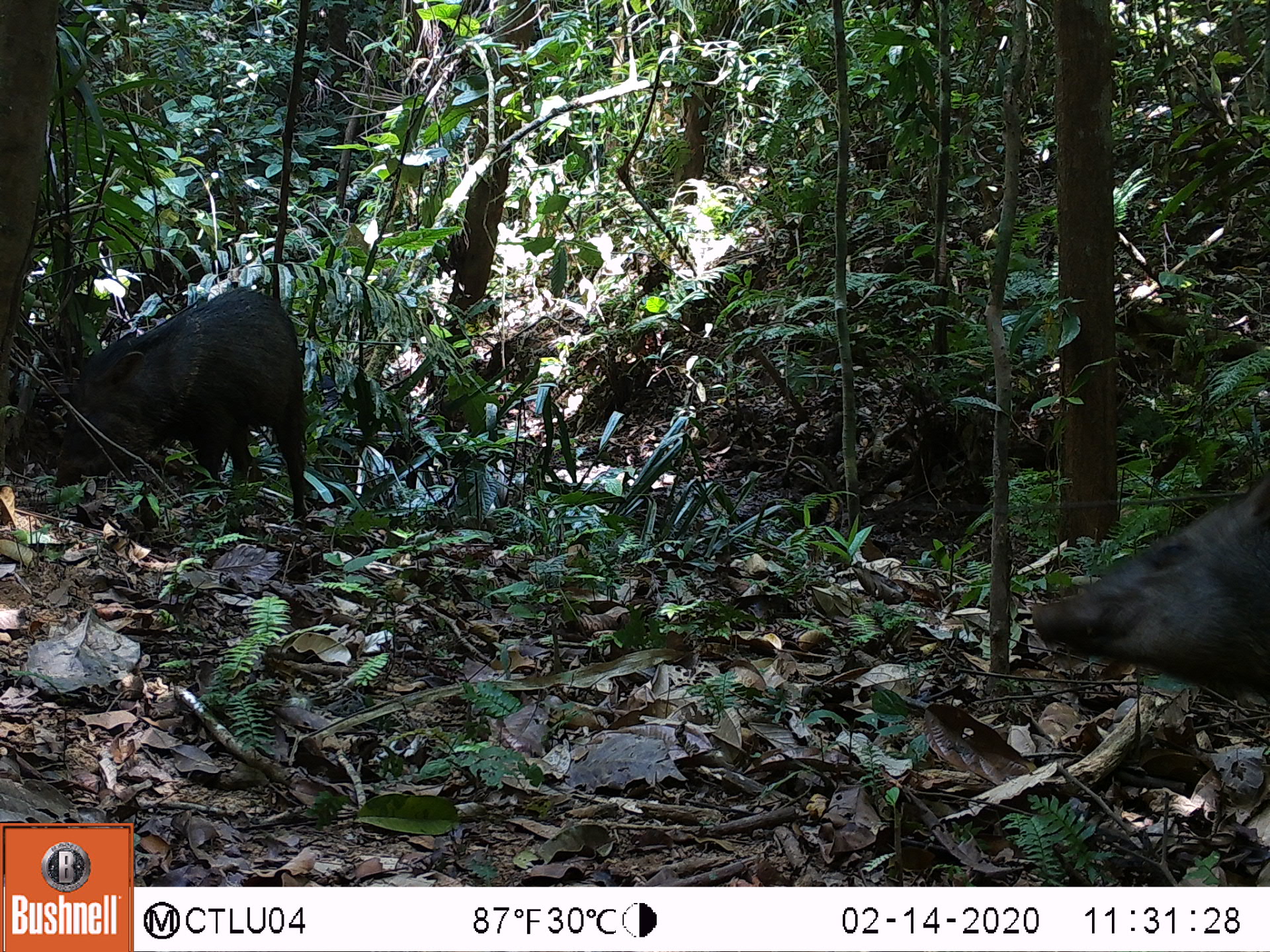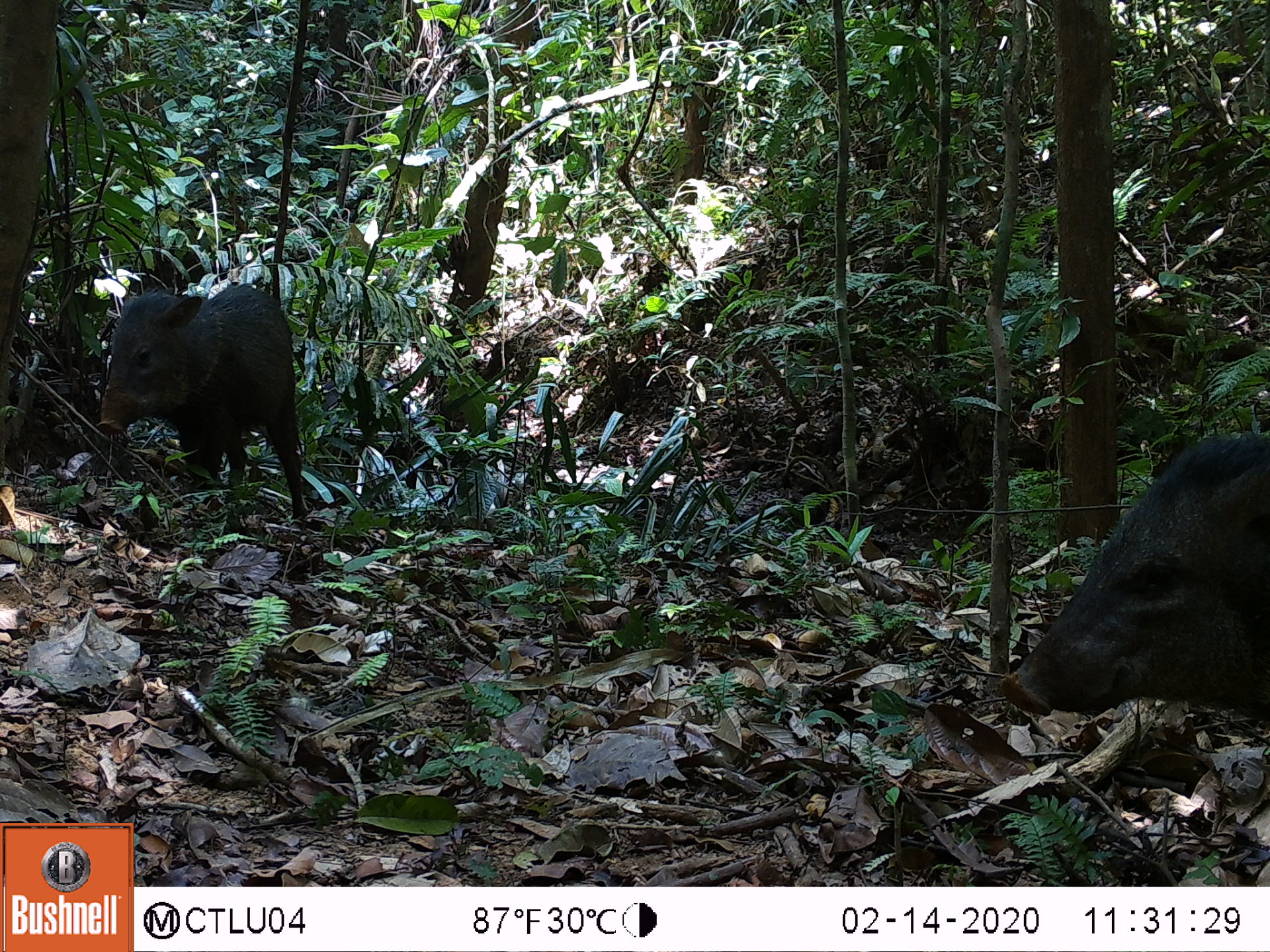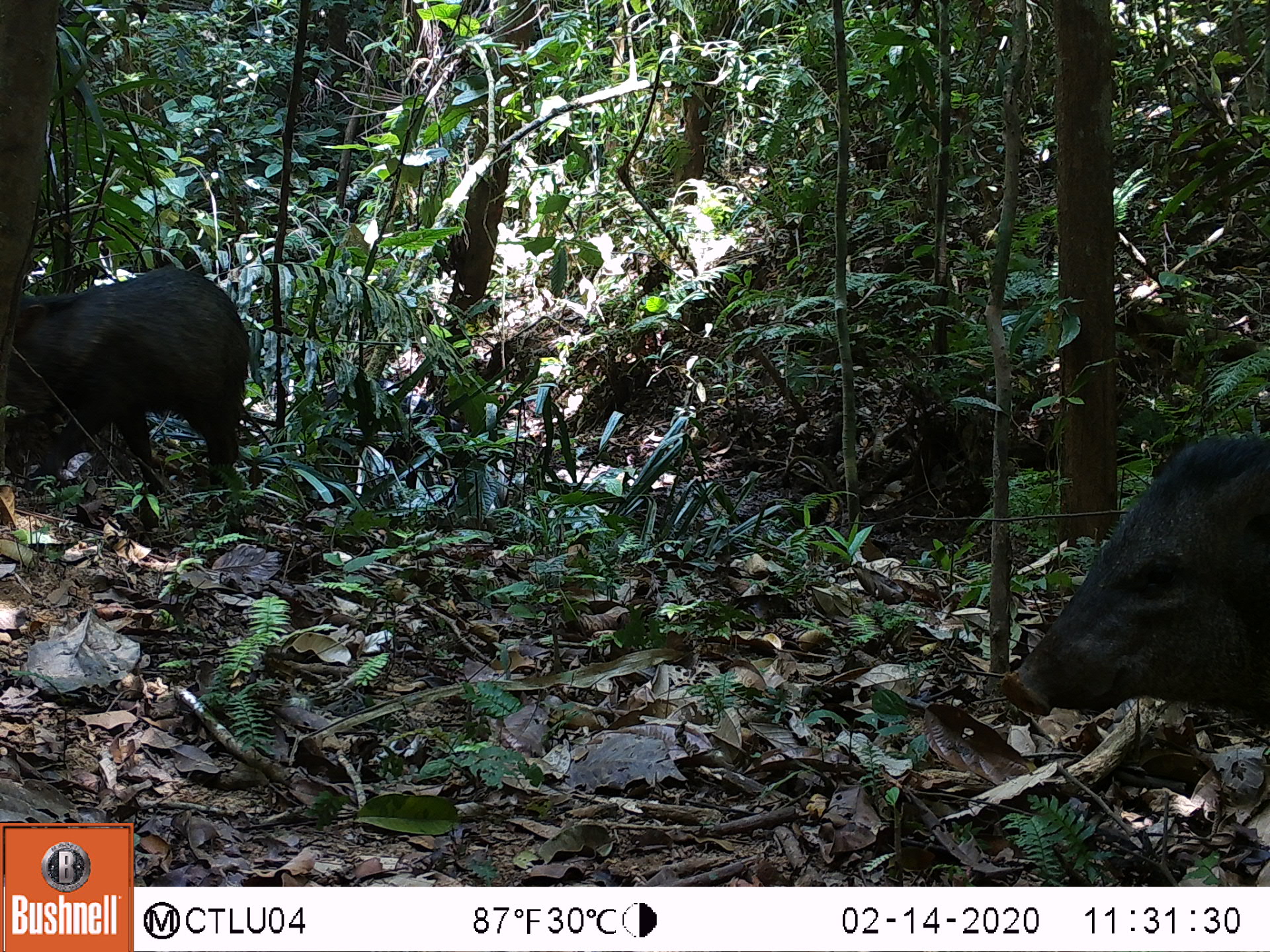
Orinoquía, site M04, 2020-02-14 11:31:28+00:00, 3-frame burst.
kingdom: Animalia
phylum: Chordata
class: Mammalia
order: Artiodactyla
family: Tayassuidae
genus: Pecari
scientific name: Pecari tajacu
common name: collared peccary